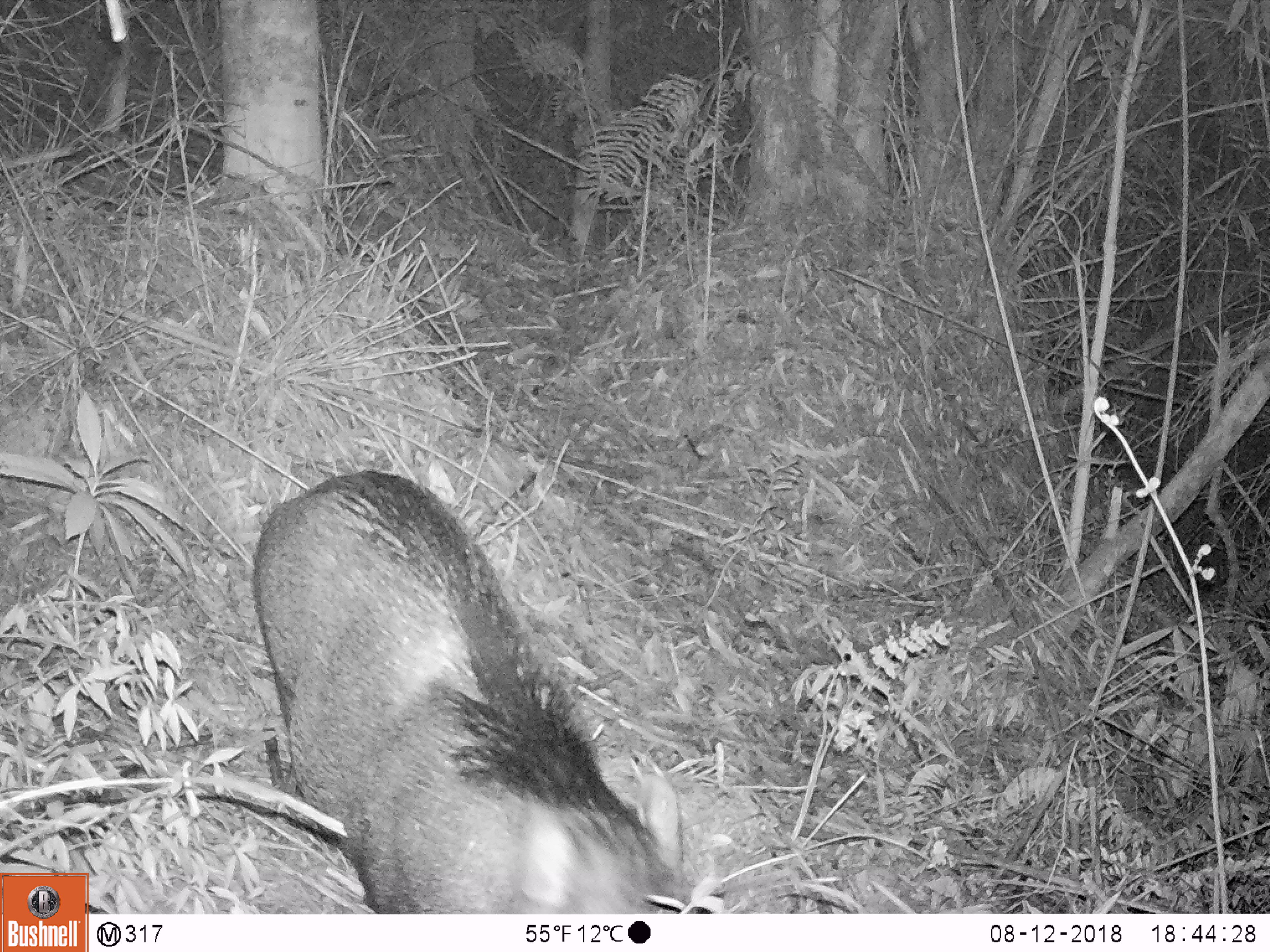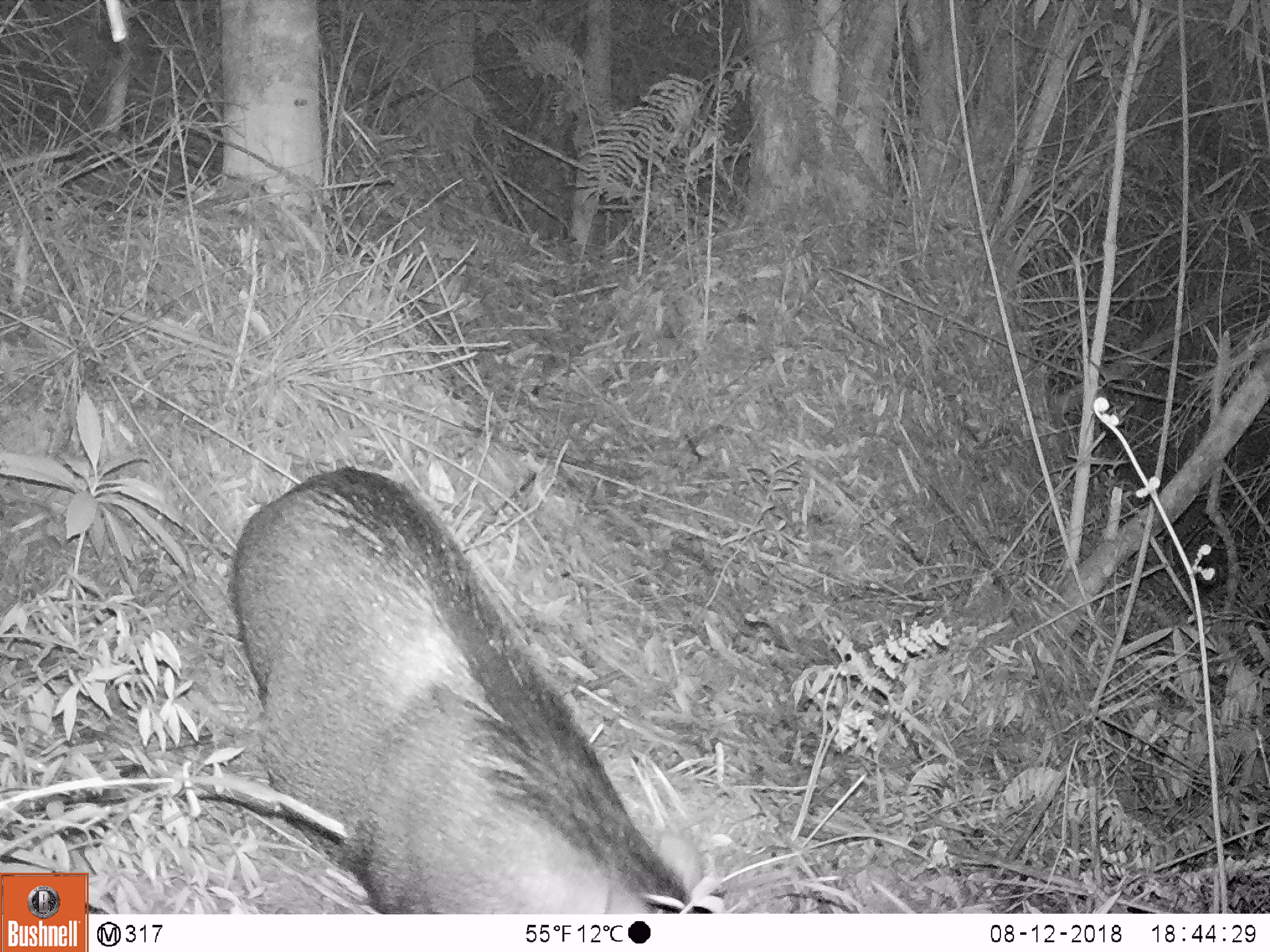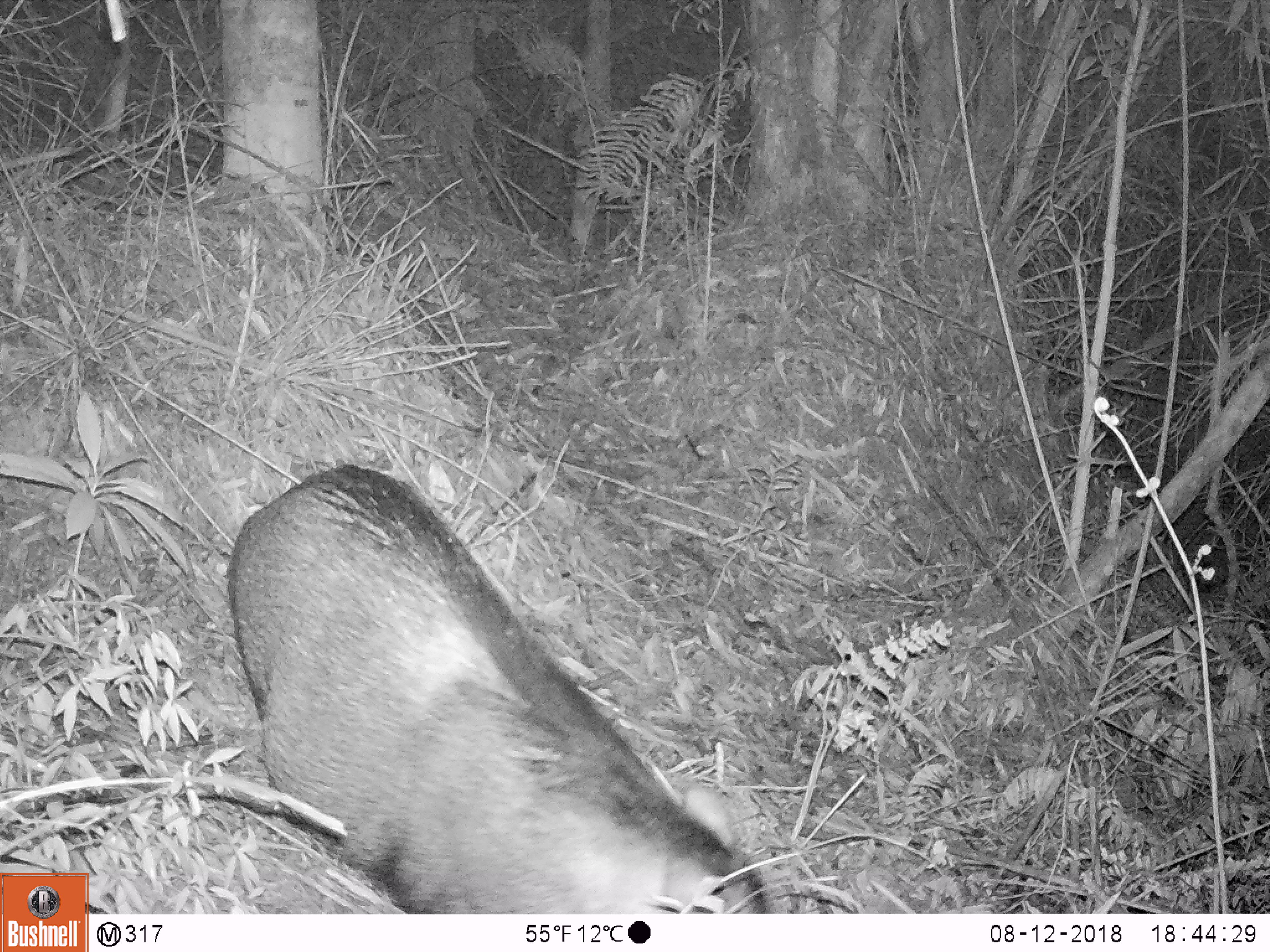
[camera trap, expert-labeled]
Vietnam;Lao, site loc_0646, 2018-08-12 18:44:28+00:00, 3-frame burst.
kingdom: Animalia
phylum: Chordata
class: Mammalia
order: Artiodactyla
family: Suidae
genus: Sus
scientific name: Sus scrofa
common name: eurasian wild pig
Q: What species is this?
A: Eurasian wild pig (Sus scrofa).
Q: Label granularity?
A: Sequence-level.